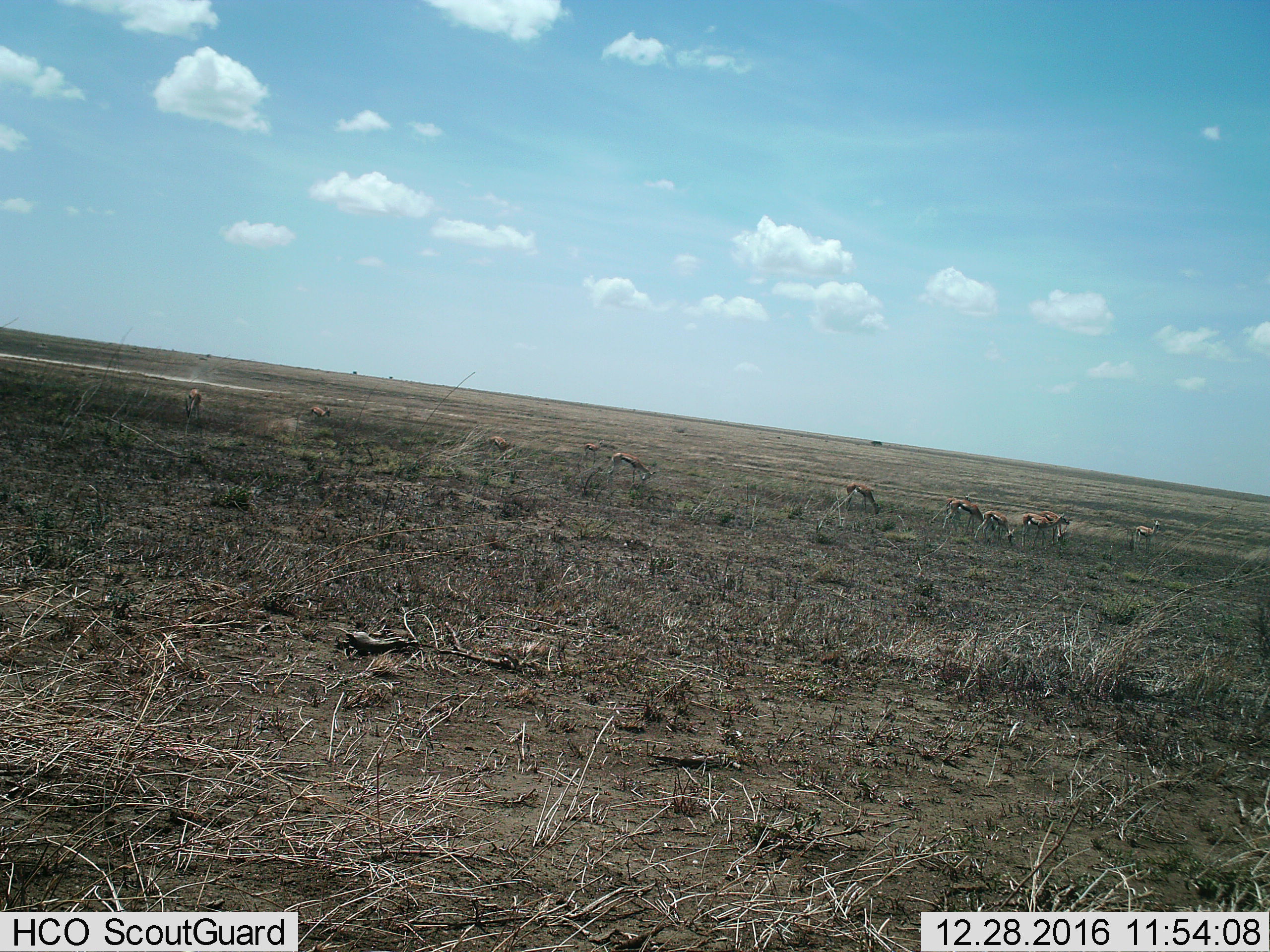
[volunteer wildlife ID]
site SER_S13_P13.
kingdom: Animalia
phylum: Chordata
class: Mammalia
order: Artiodactyla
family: Bovidae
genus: Eudorcas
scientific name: Eudorcas thomsonii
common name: thomson's gazelle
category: gazellethomsons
Gazellethomsons (thomson's gazelle) (Eudorcas thomsonii), count 11-50. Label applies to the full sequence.